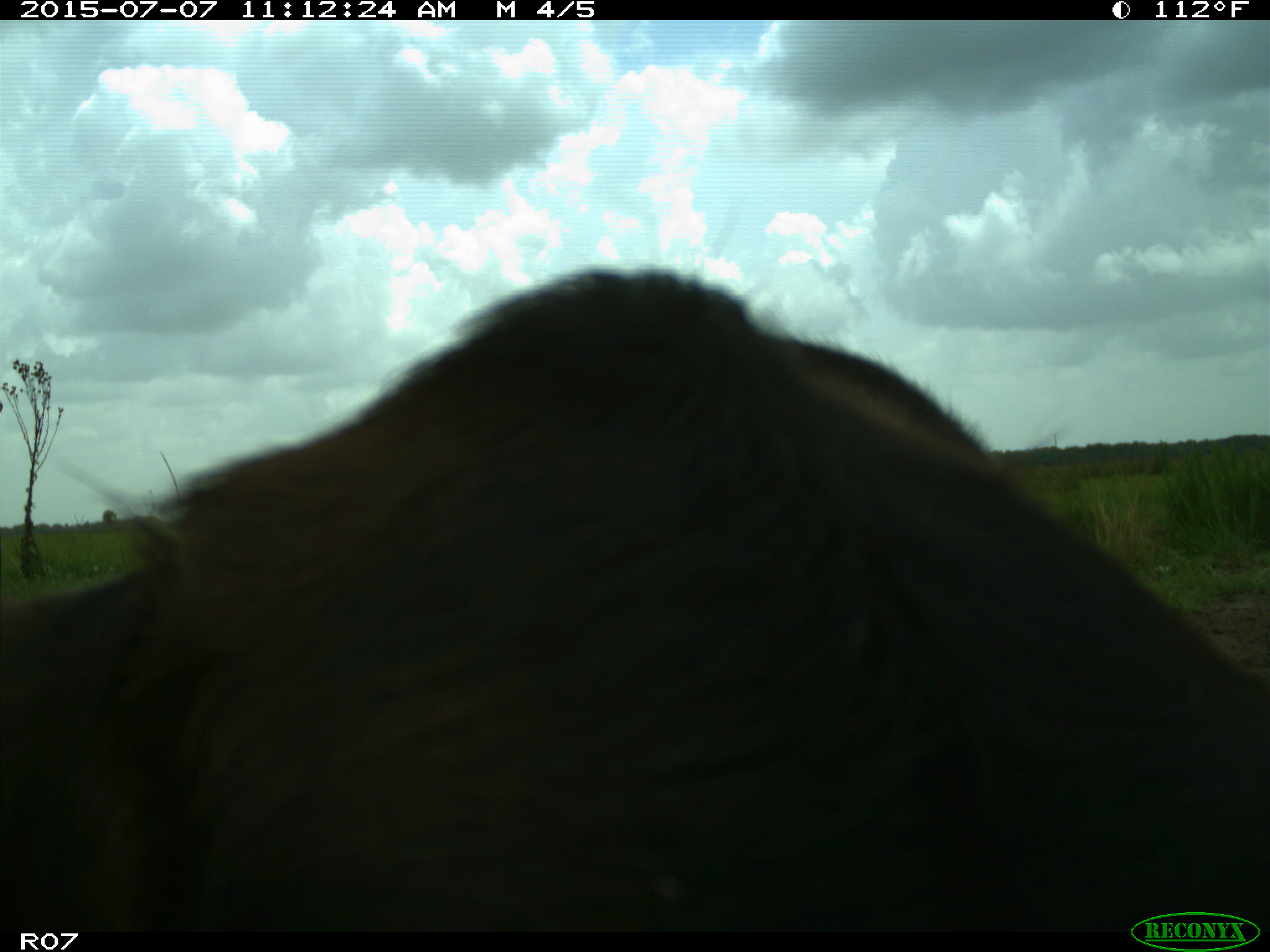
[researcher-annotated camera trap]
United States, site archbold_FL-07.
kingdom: Animalia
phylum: Chordata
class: Mammalia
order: Artiodactyla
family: Bovidae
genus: Bos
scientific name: Bos taurus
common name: domestic cow